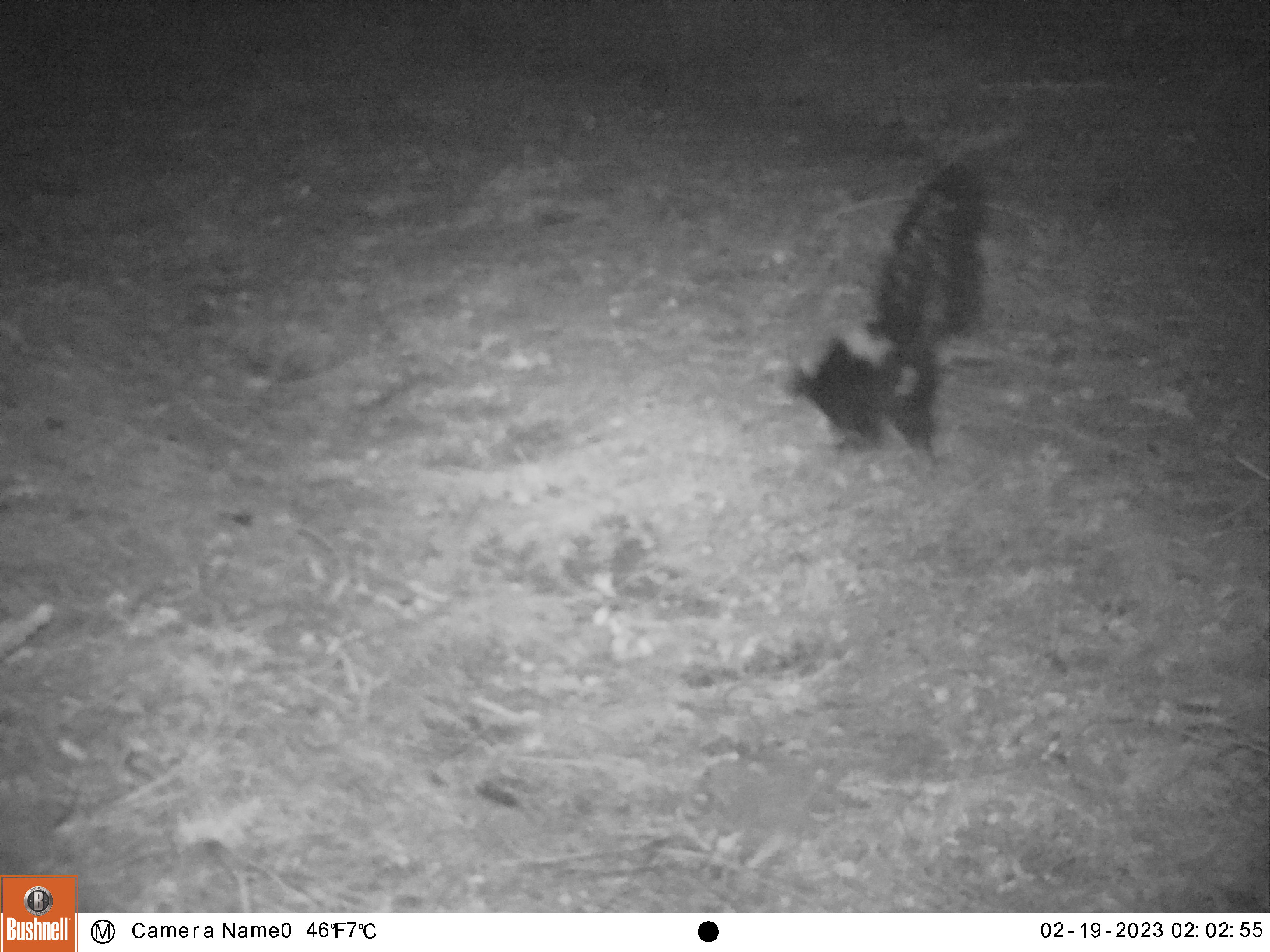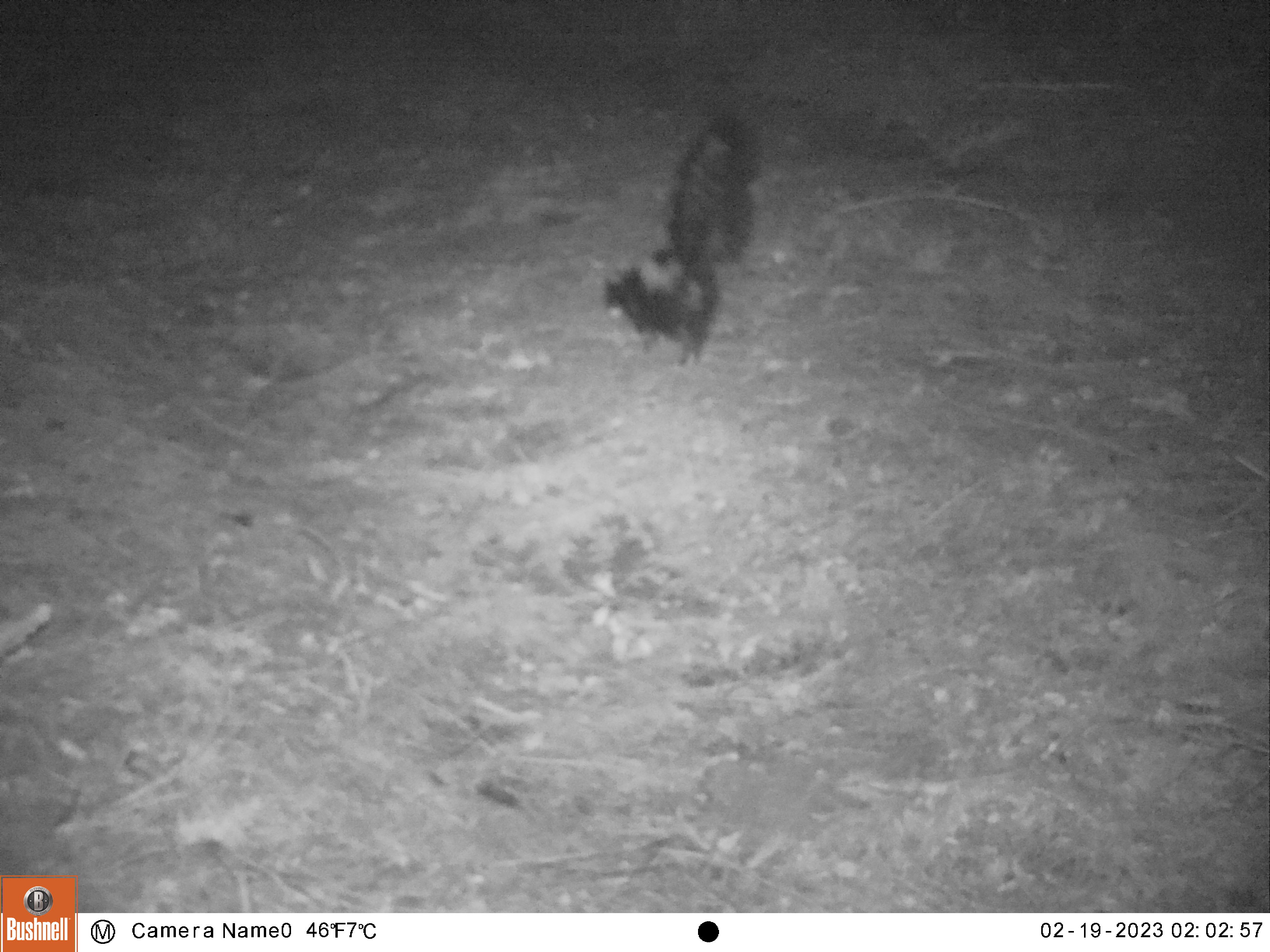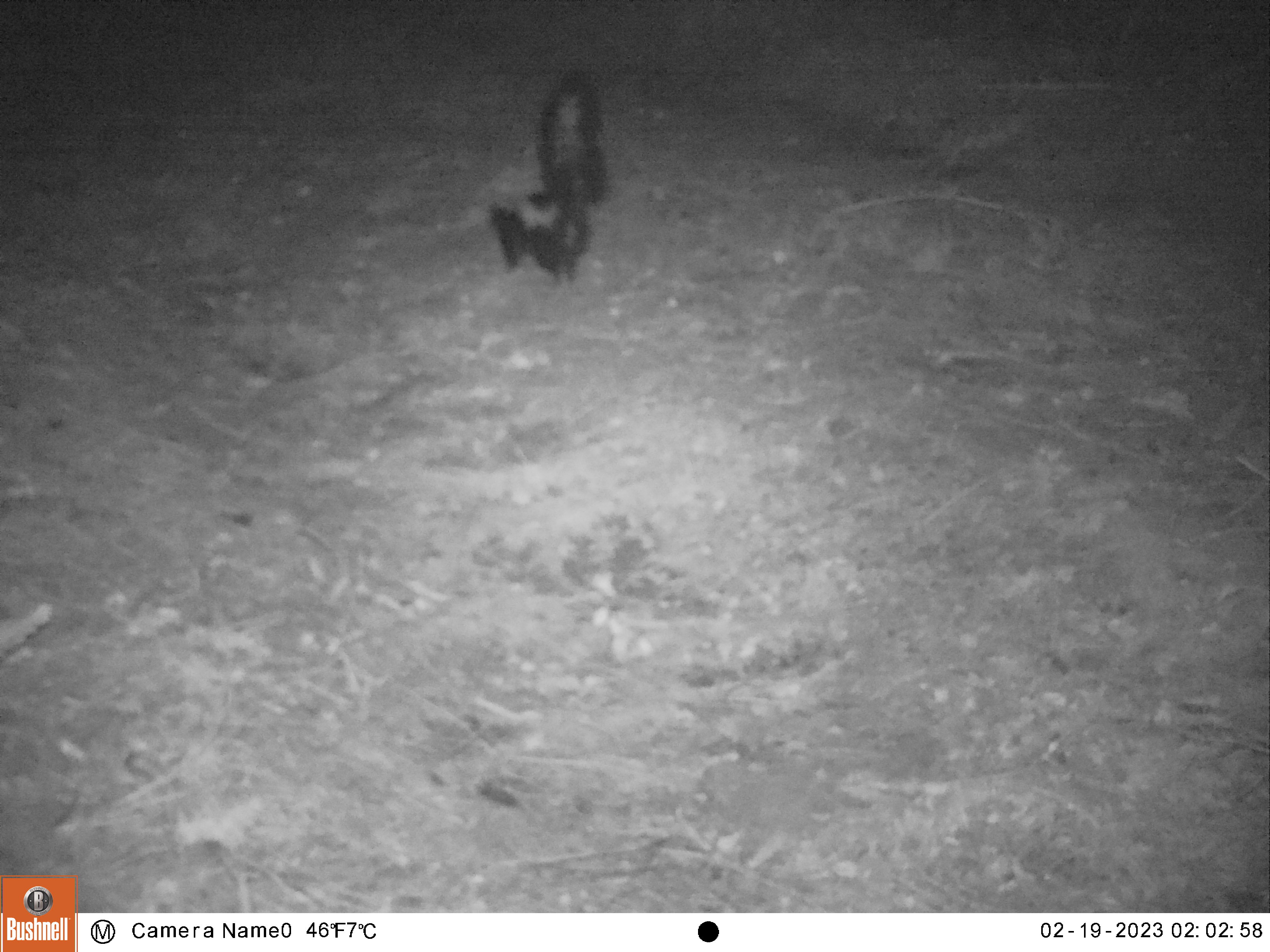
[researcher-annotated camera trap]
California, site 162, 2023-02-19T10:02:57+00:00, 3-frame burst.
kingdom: Animalia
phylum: Chordata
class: Mammalia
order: Carnivora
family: Mephitidae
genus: Mephitis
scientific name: Mephitis mephitis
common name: striped skunk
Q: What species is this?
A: Striped skunk (Mephitis mephitis).